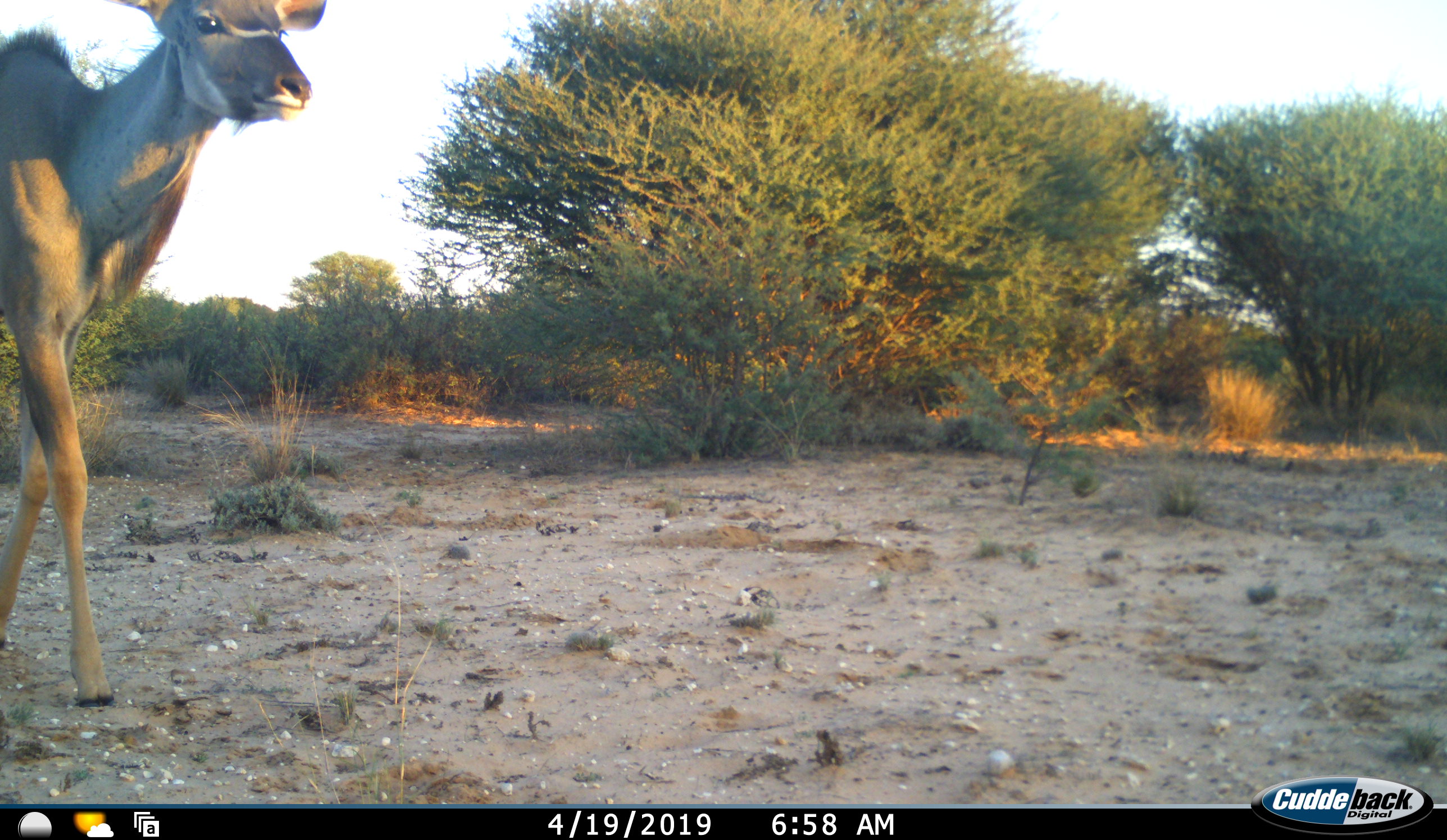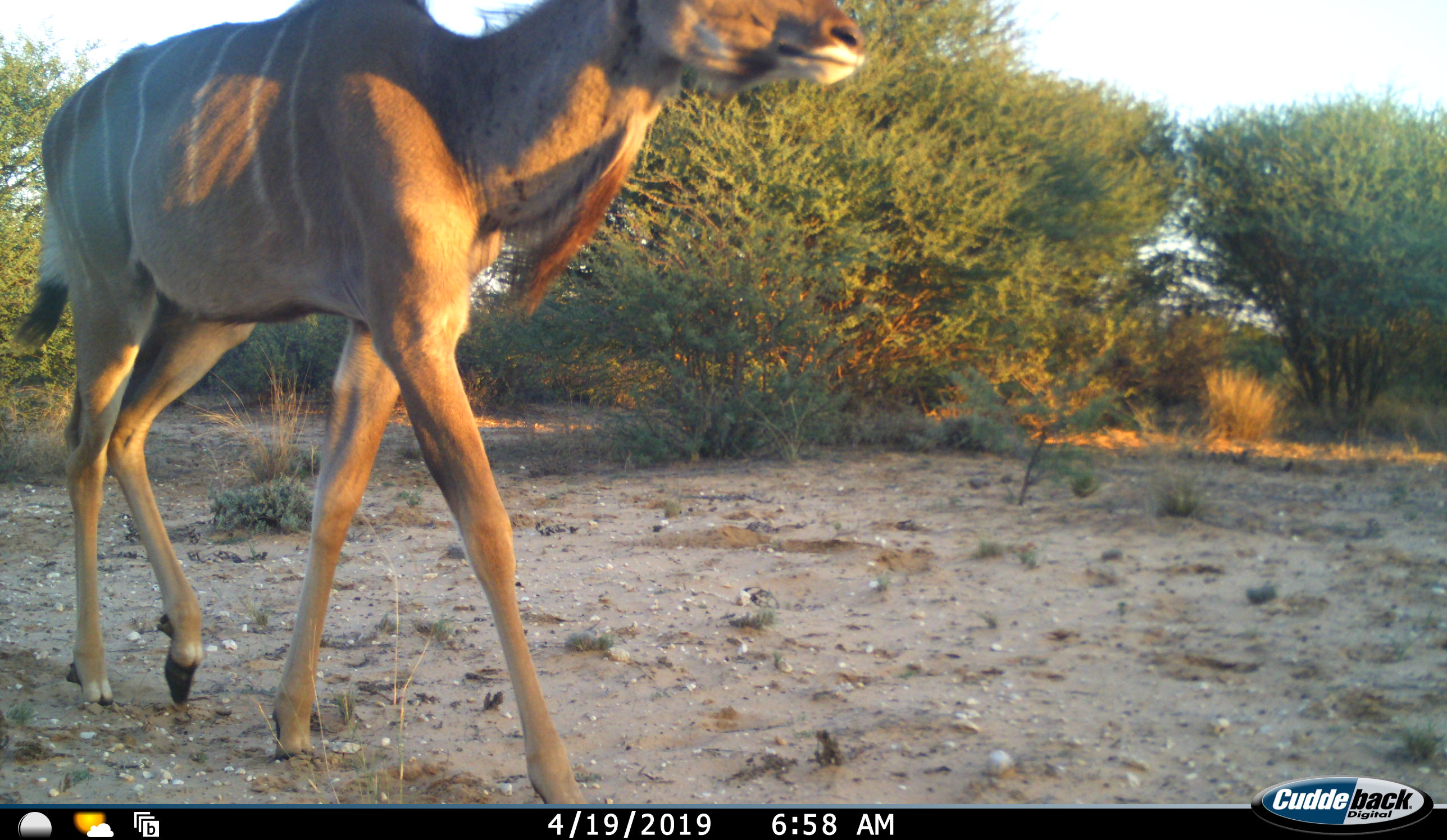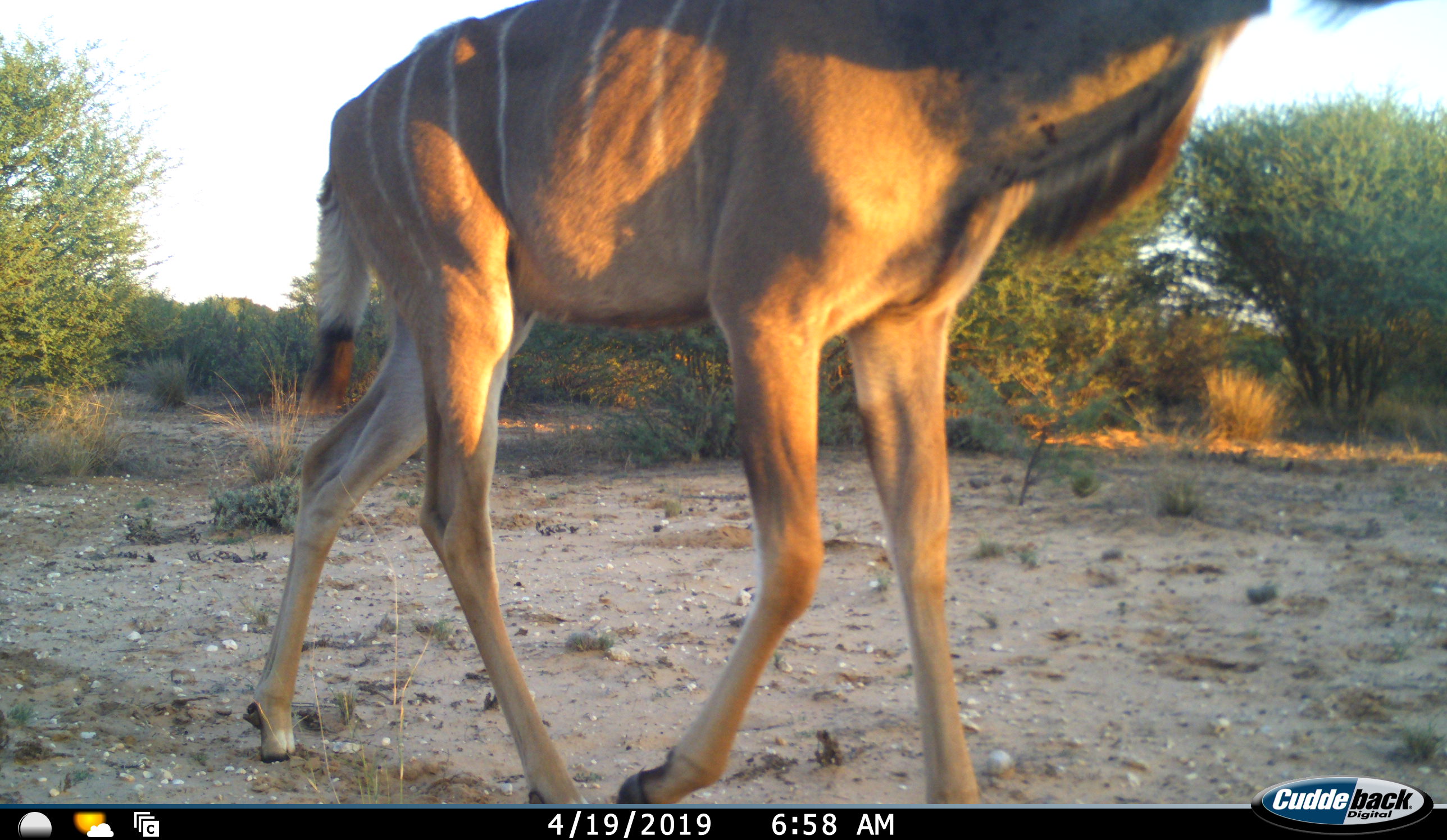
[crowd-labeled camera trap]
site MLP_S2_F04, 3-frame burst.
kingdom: Animalia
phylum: Chordata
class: Mammalia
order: Artiodactyla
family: Bovidae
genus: Tragelaphus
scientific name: Tragelaphus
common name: kudu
Kudu (Tragelaphus), count 1. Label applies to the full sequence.